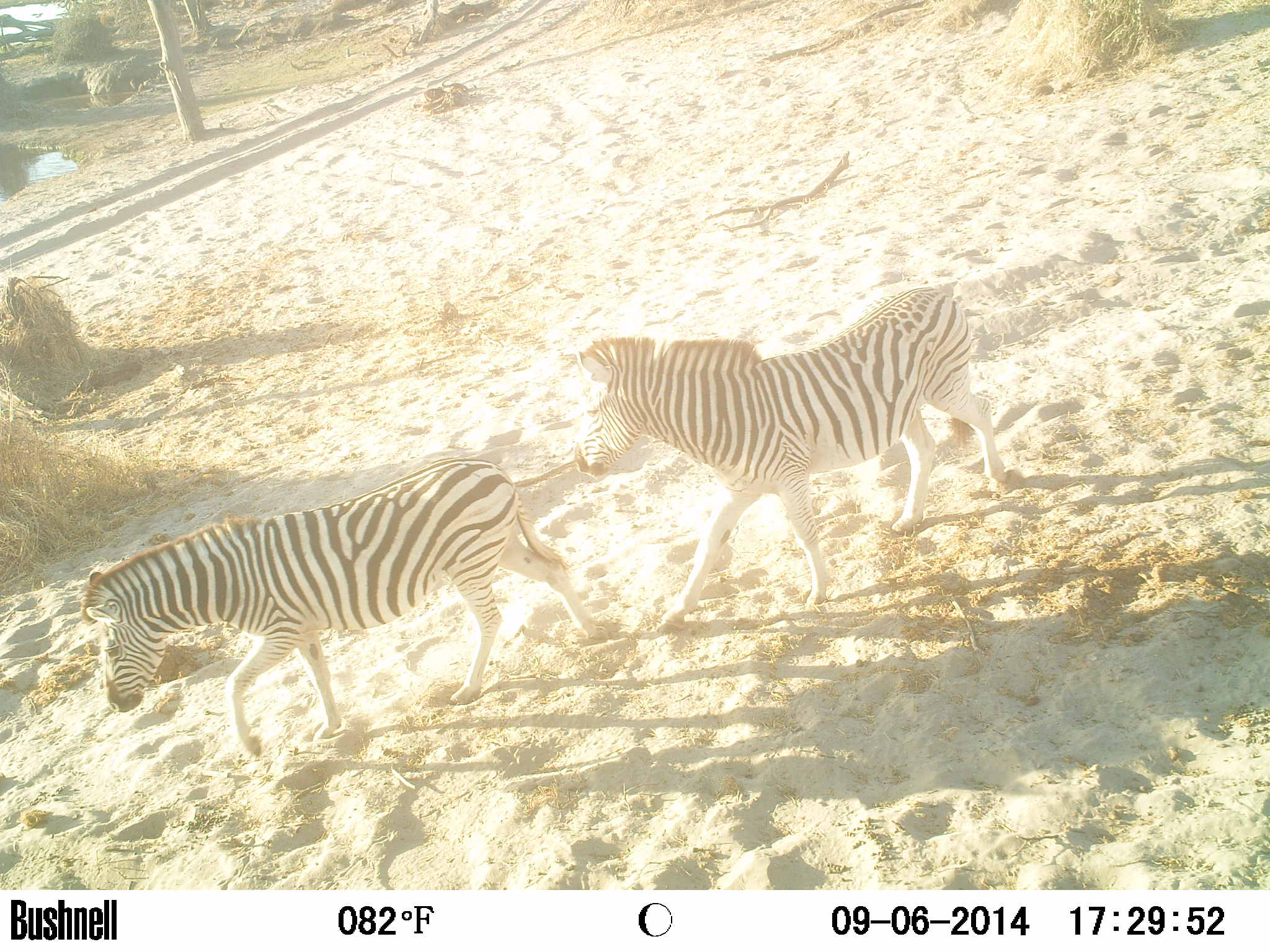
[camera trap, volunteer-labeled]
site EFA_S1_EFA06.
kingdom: Animalia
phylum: Chordata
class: Mammalia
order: Perissodactyla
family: Equidae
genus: Equus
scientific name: Equus quagga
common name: plains zebra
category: zebraplains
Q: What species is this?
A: Zebraplains (plains zebra) (Equus quagga).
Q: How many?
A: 2.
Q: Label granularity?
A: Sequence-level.